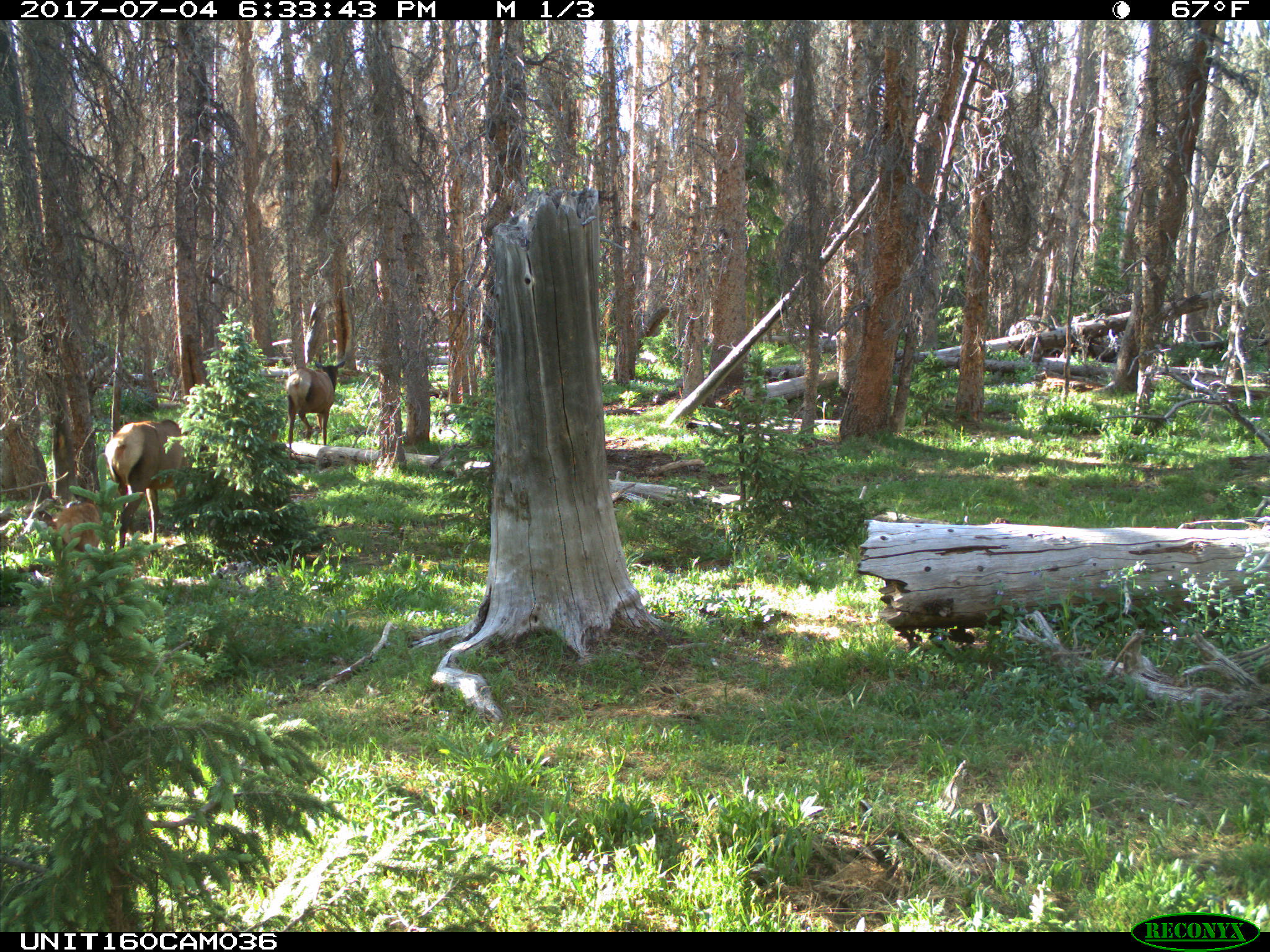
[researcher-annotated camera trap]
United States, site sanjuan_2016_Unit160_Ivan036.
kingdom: Animalia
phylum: Chordata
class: Mammalia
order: Artiodactyla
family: Cervidae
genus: Cervus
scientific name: Cervus elaphus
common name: red deer